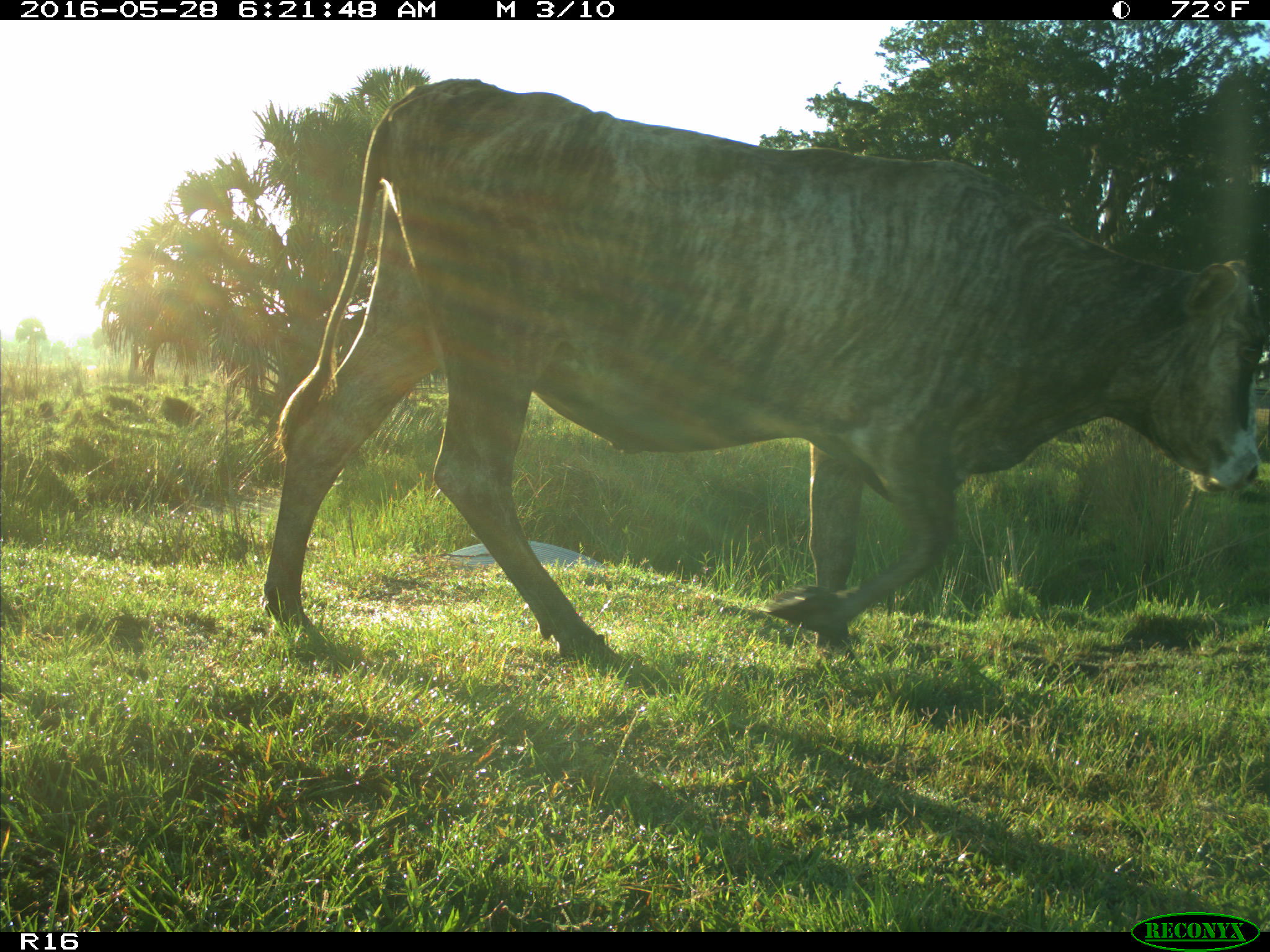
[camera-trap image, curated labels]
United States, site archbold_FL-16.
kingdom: Animalia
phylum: Chordata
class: Mammalia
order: Artiodactyla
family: Bovidae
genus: Bos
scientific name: Bos taurus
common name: domestic cow